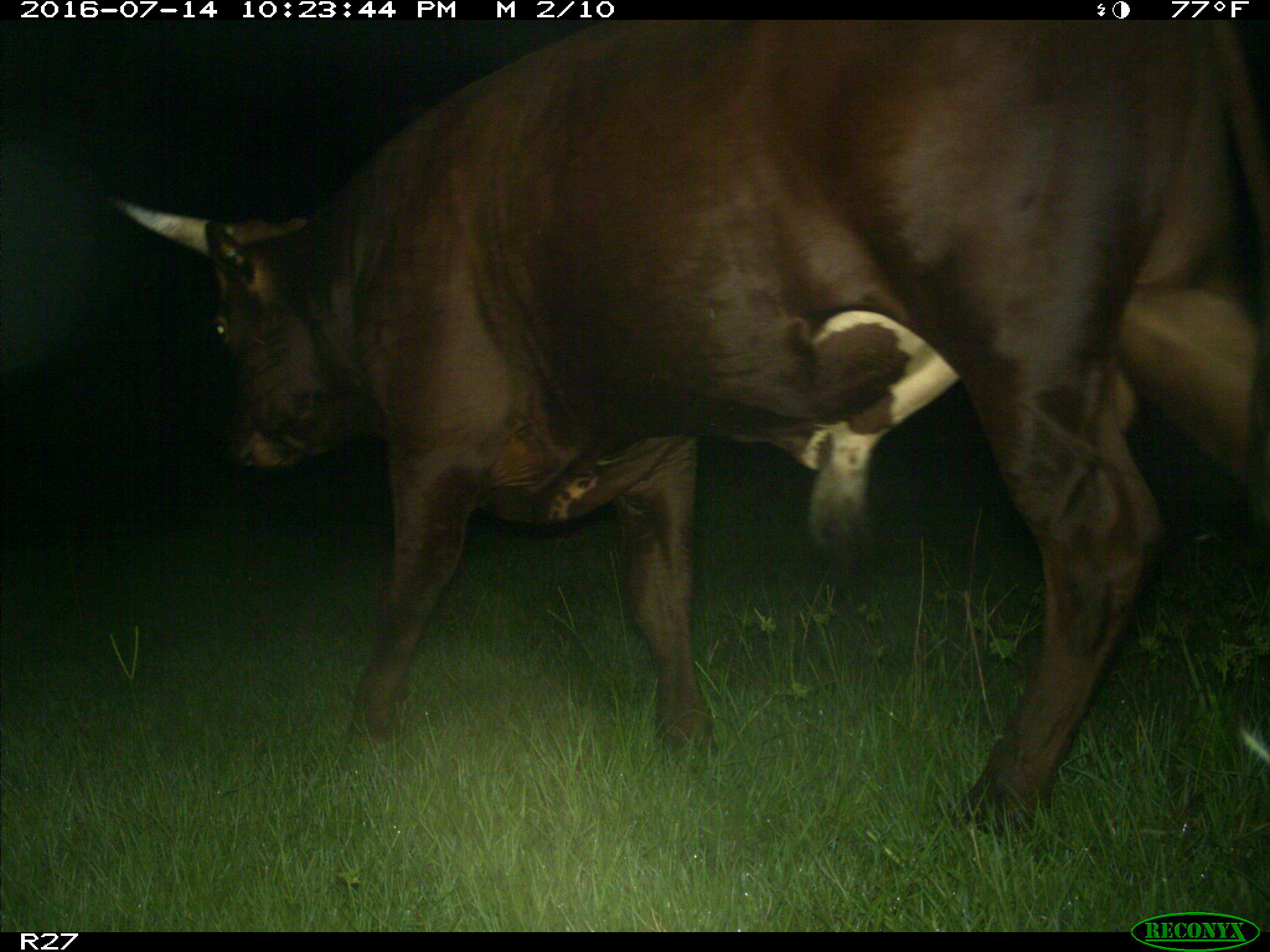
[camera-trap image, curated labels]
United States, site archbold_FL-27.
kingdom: Animalia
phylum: Chordata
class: Mammalia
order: Artiodactyla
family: Bovidae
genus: Bos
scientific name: Bos taurus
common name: domestic cow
Bos taurus (domestic cow).